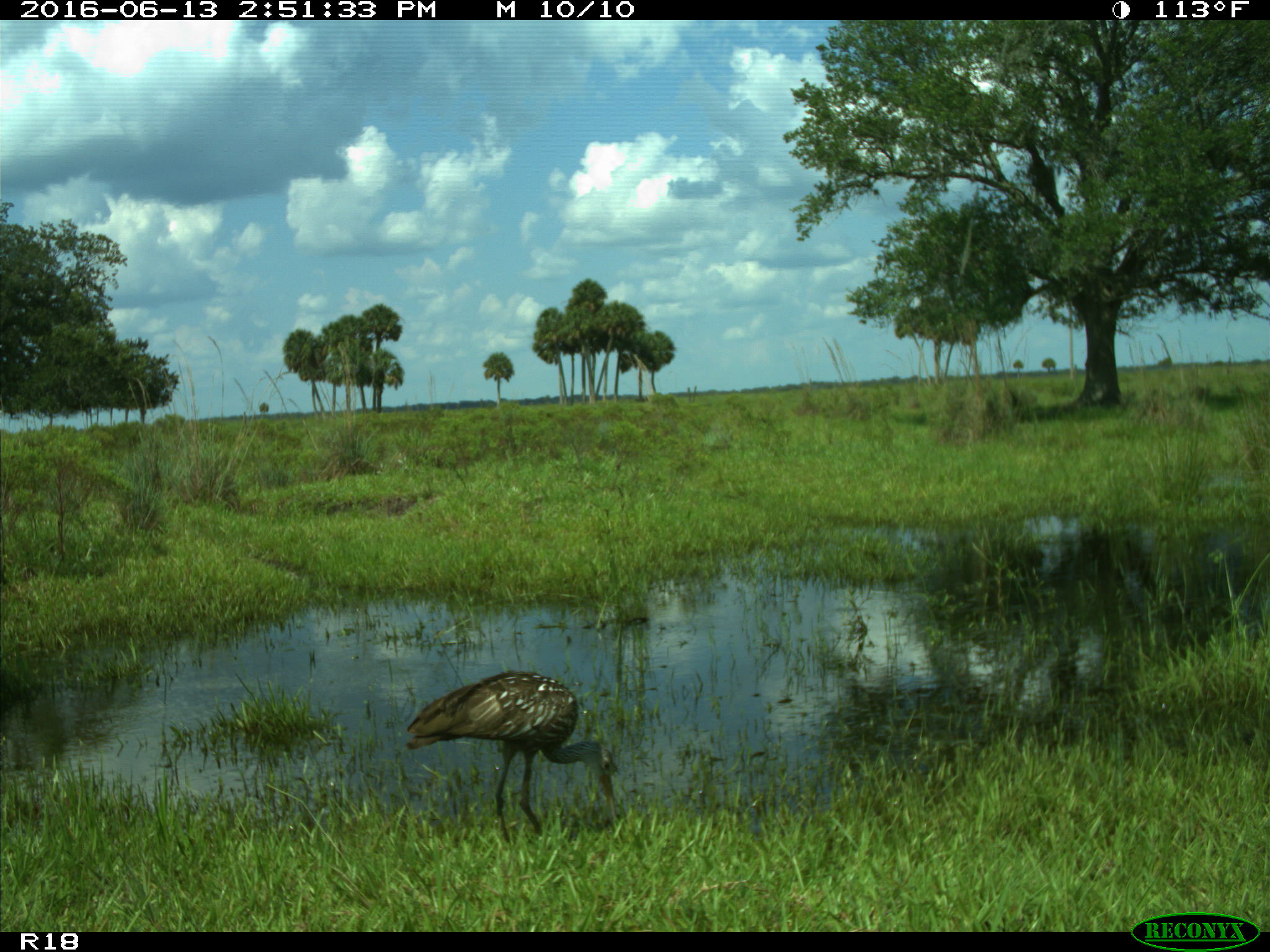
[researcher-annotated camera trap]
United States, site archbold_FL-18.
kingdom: Animalia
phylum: Chordata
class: Aves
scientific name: Aves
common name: birds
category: unidentified bird